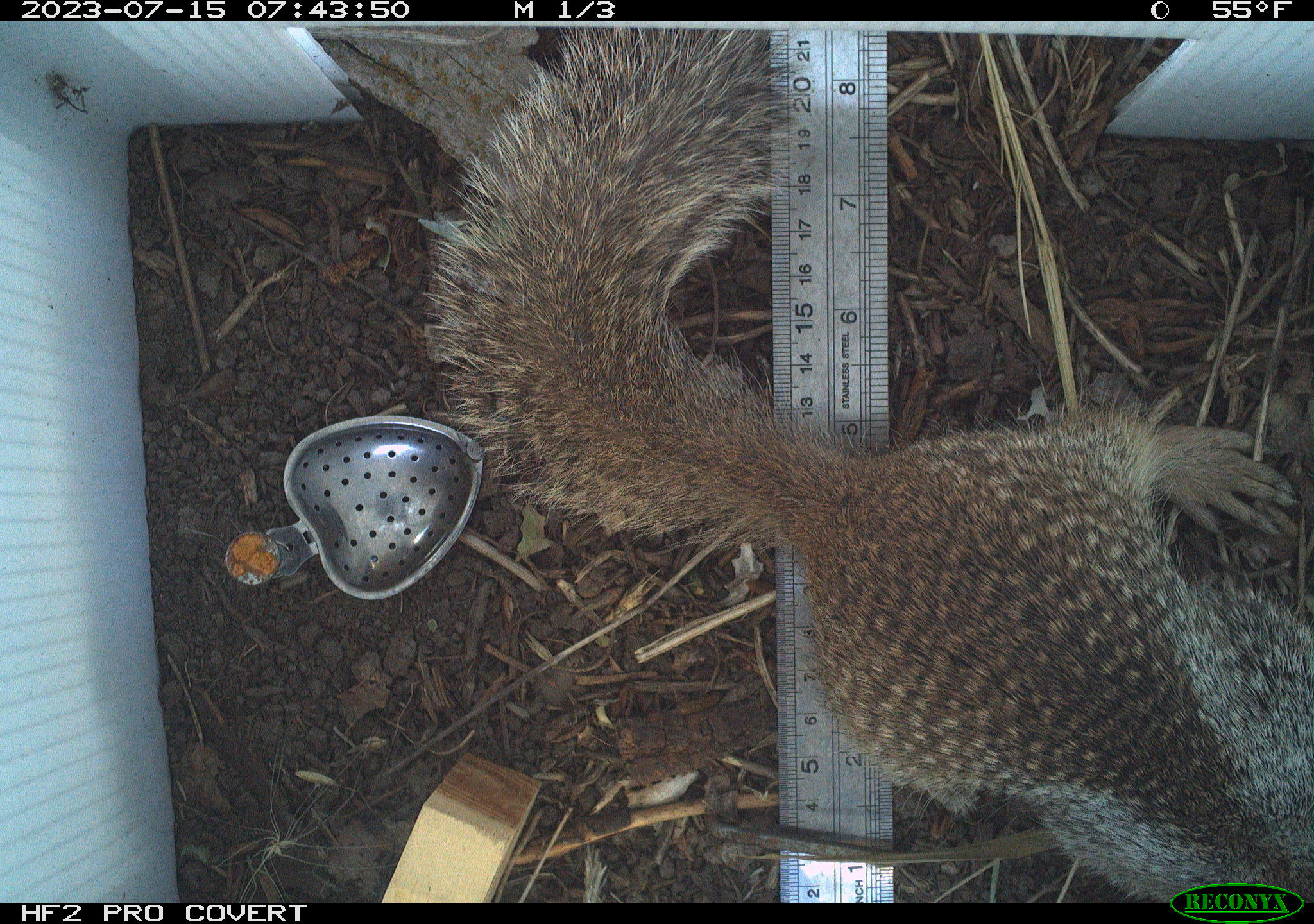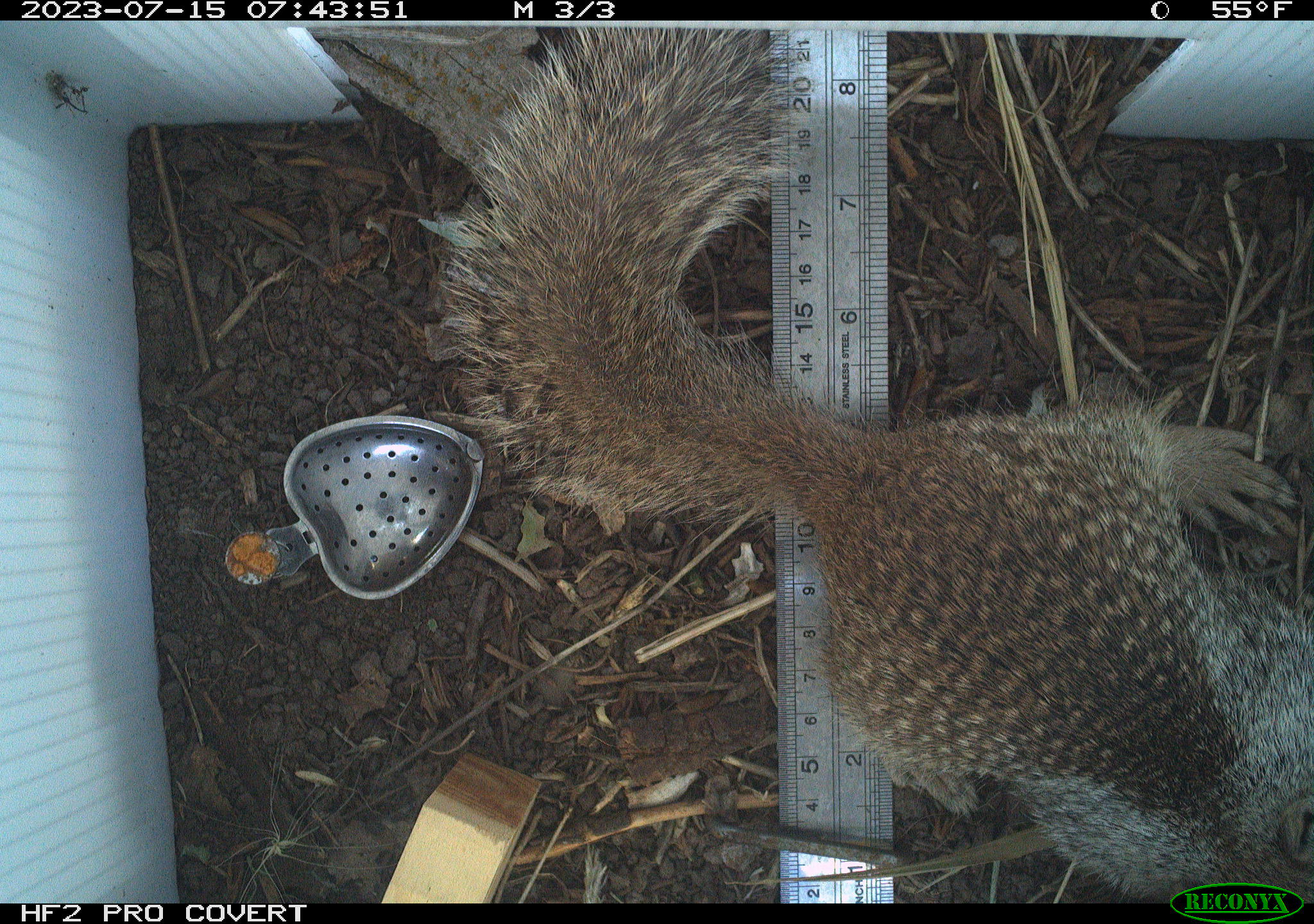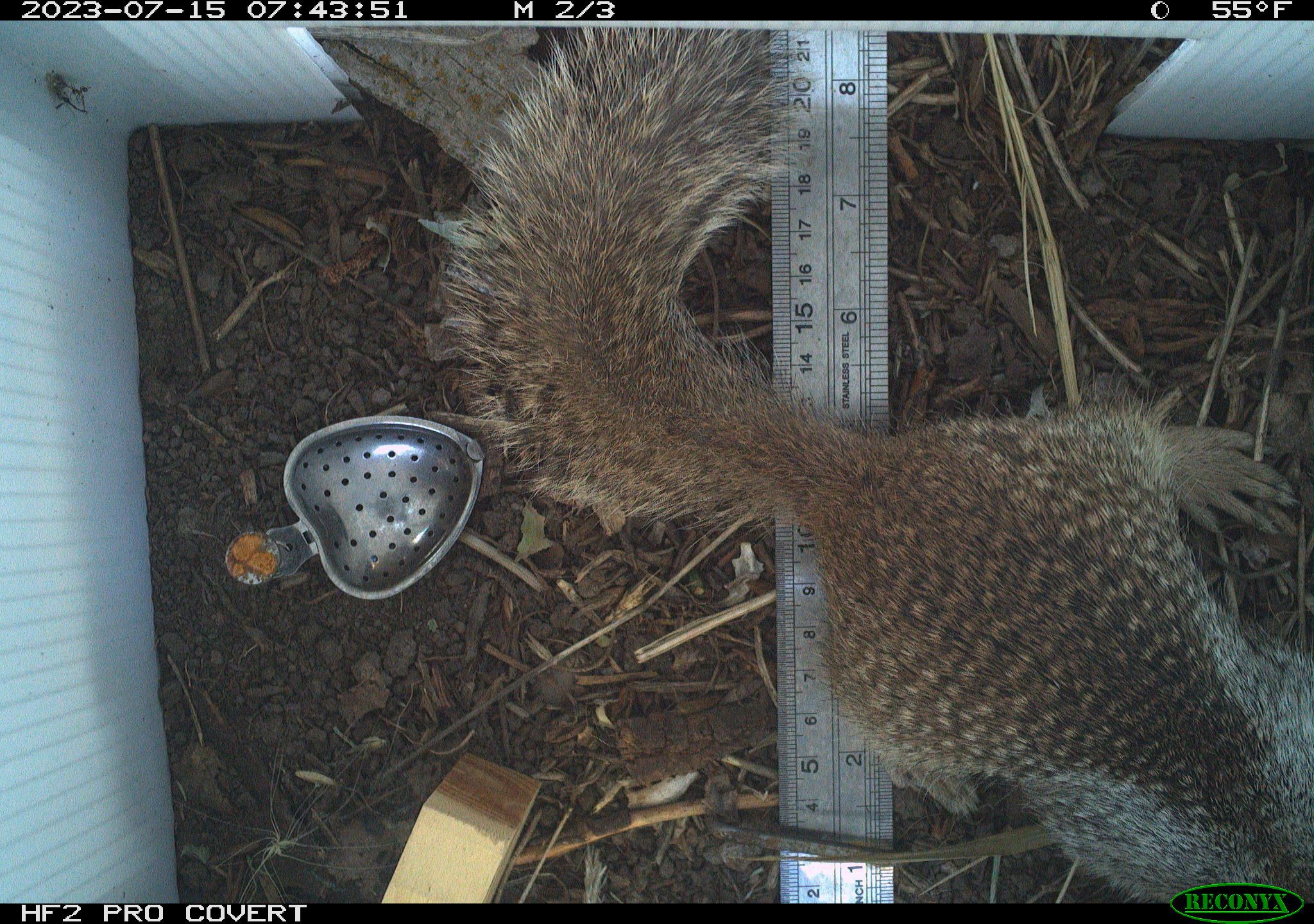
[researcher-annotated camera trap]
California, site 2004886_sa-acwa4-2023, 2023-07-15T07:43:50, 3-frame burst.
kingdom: Animalia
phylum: Chordata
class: Mammalia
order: Rodentia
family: Sciuridae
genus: Otospermophilus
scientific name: Otospermophilus beecheyi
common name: california ground squirrel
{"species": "california ground squirrel (Otospermophilus beecheyi)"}